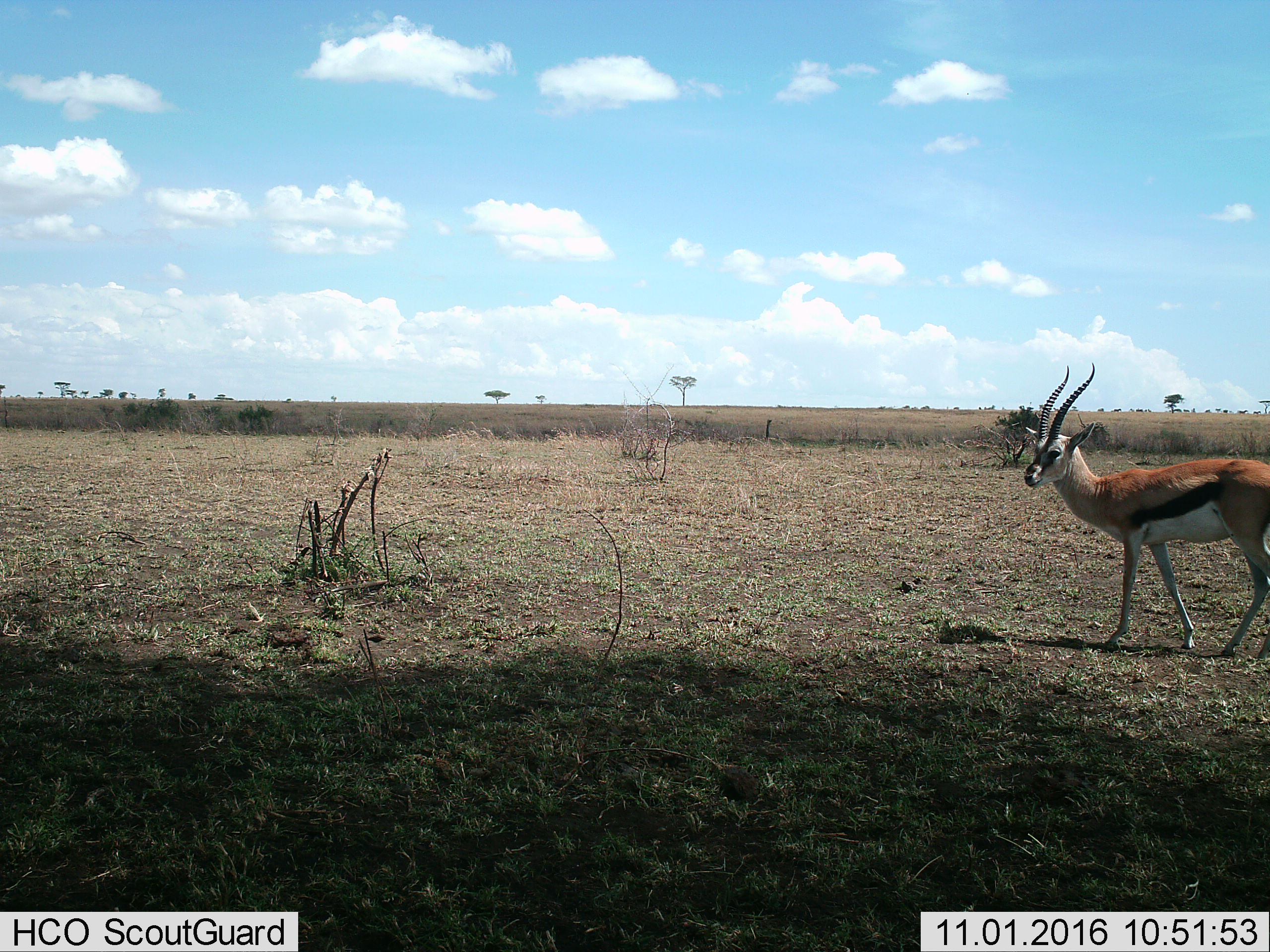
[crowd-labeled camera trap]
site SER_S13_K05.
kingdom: Animalia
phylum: Chordata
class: Mammalia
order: Artiodactyla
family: Bovidae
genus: Eudorcas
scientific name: Eudorcas thomsonii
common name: thomson's gazelle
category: gazellethomsons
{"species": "gazellethomsons (thomson's gazelle) (Eudorcas thomsonii)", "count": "1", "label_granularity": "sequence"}